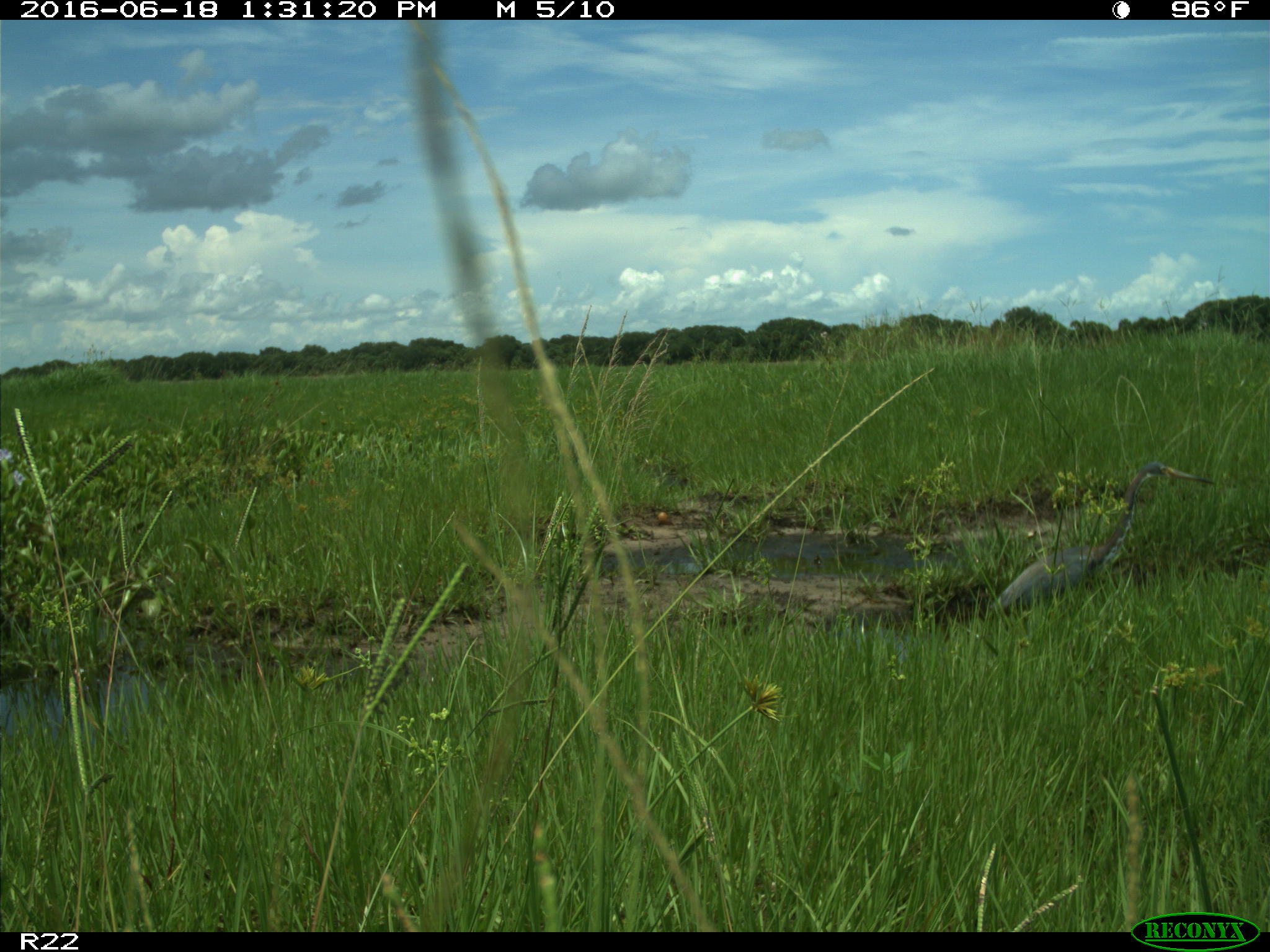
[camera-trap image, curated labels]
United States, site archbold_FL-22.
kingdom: Animalia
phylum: Chordata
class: Aves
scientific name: Aves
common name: birds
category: unidentified bird